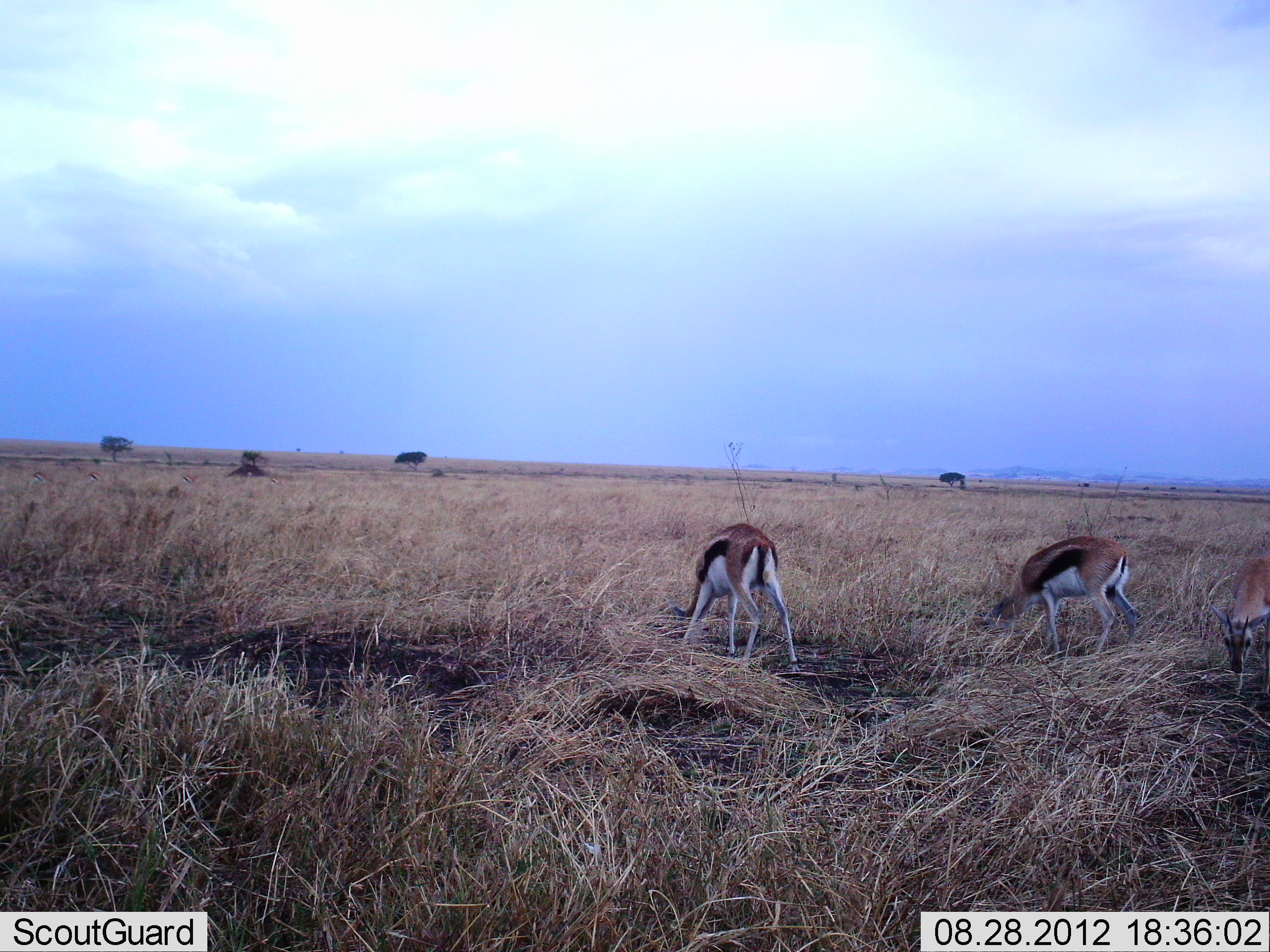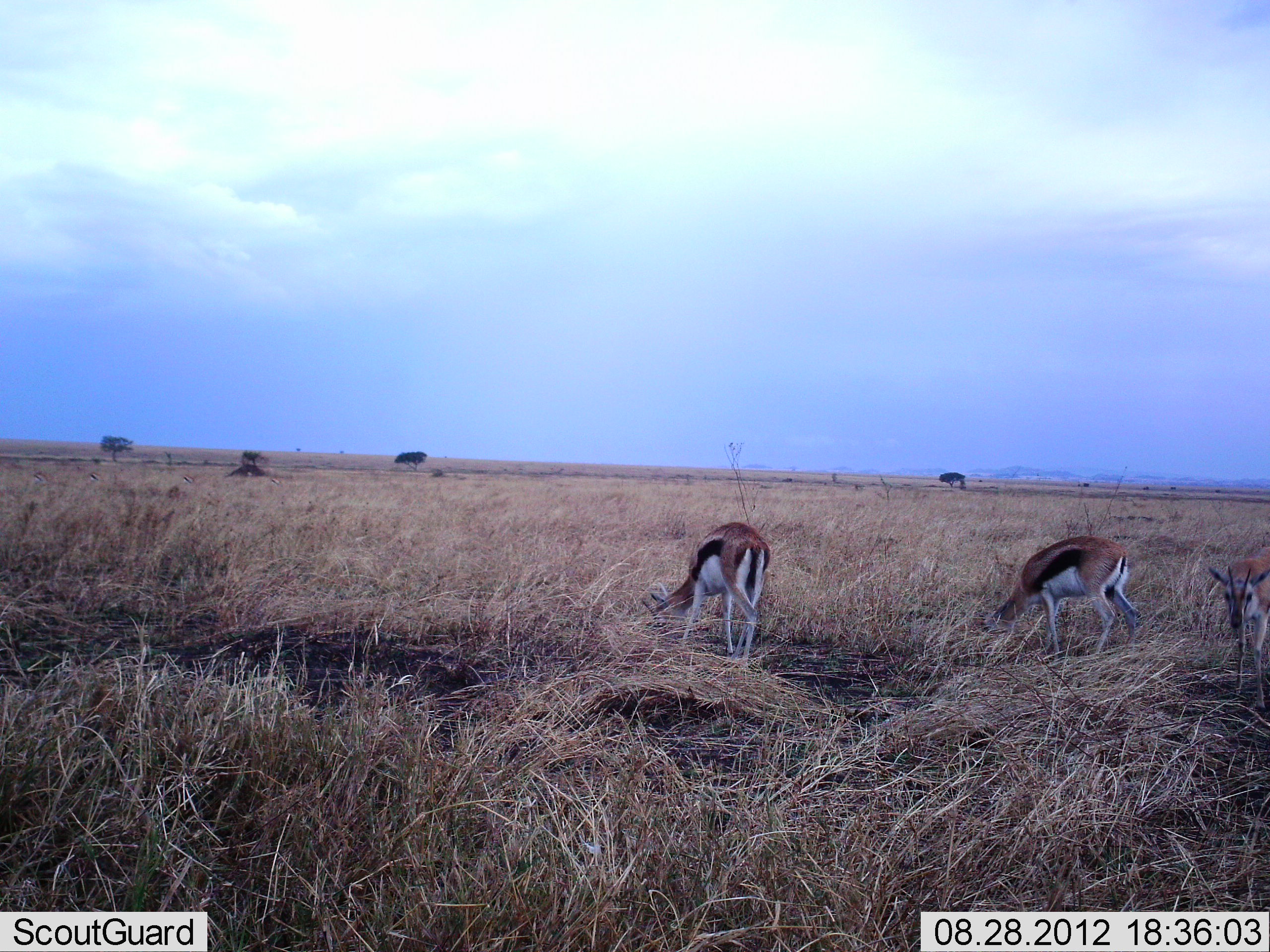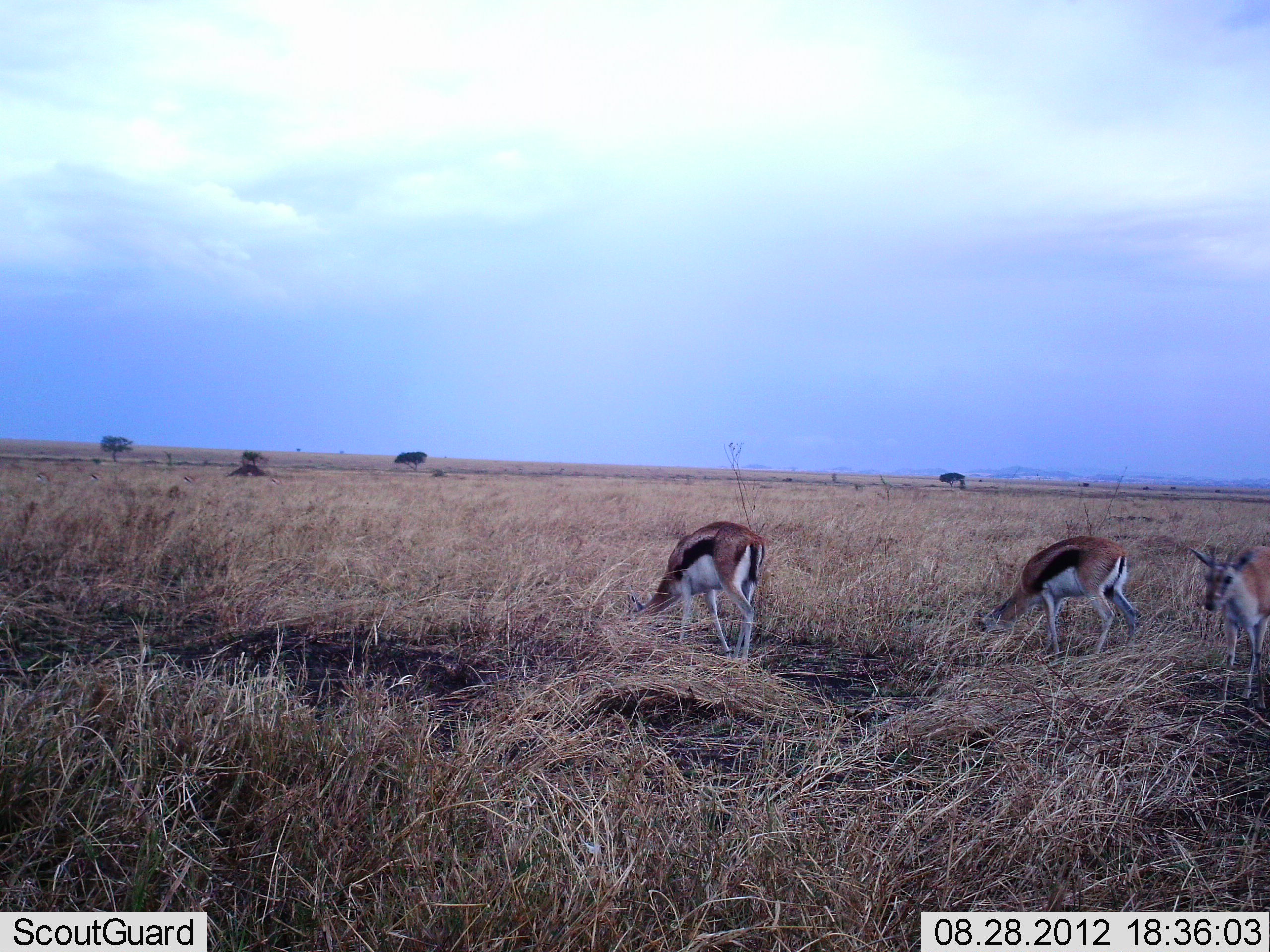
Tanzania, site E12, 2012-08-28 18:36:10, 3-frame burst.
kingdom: Animalia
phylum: Chordata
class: Mammalia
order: Artiodactyla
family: Bovidae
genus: Eudorcas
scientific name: Eudorcas thomsonii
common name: thomson's gazelle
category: gazellethomsons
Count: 3.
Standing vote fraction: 40%.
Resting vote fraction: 0%.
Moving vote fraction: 10%.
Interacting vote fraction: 0%.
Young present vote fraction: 0%.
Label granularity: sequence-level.